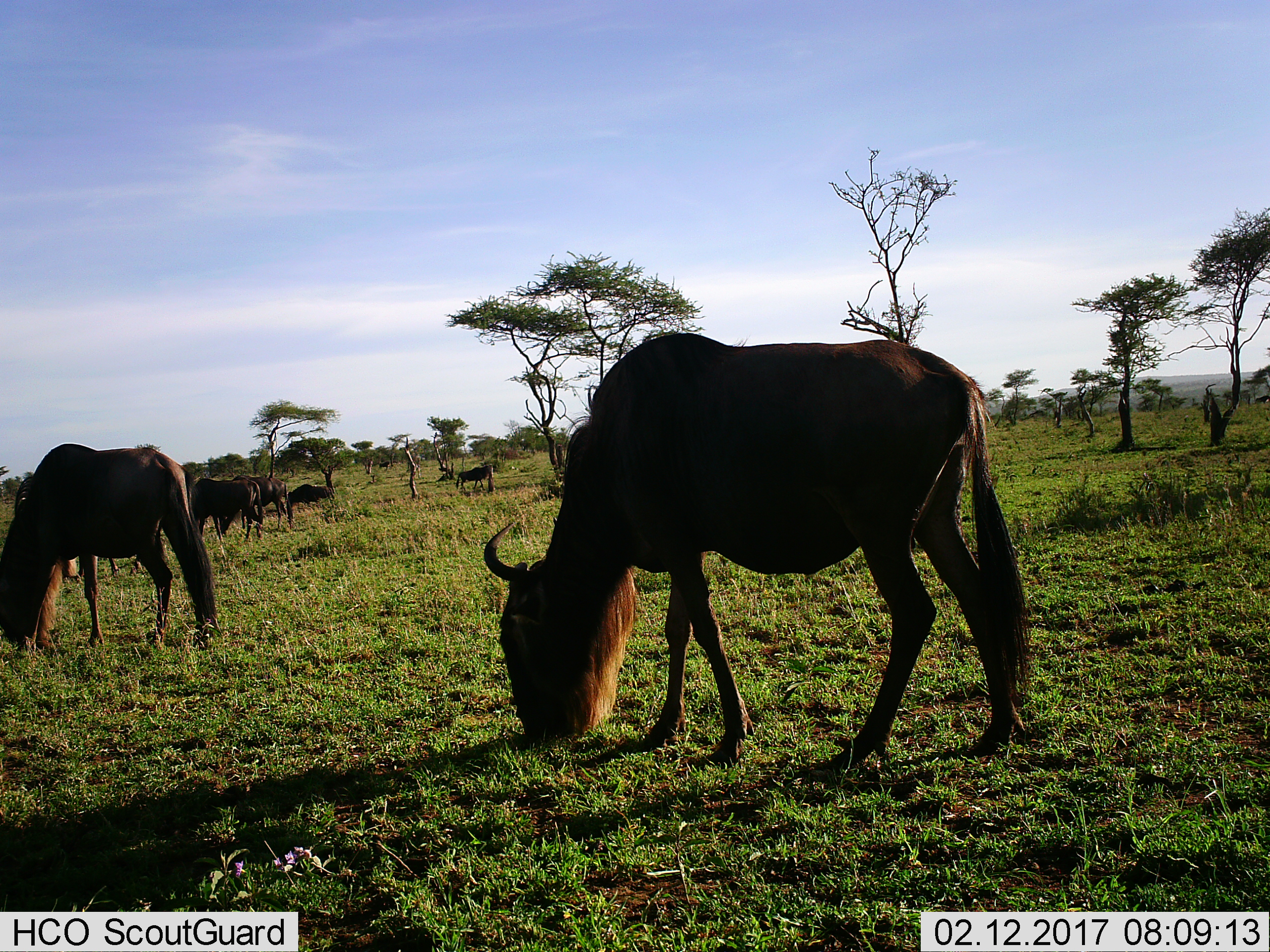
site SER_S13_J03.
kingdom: Animalia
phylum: Chordata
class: Mammalia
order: Artiodactyla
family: Bovidae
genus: Connochaetes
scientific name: Connochaetes taurinus taurinus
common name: blue wildebeest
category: wildebeestblue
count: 7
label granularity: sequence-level